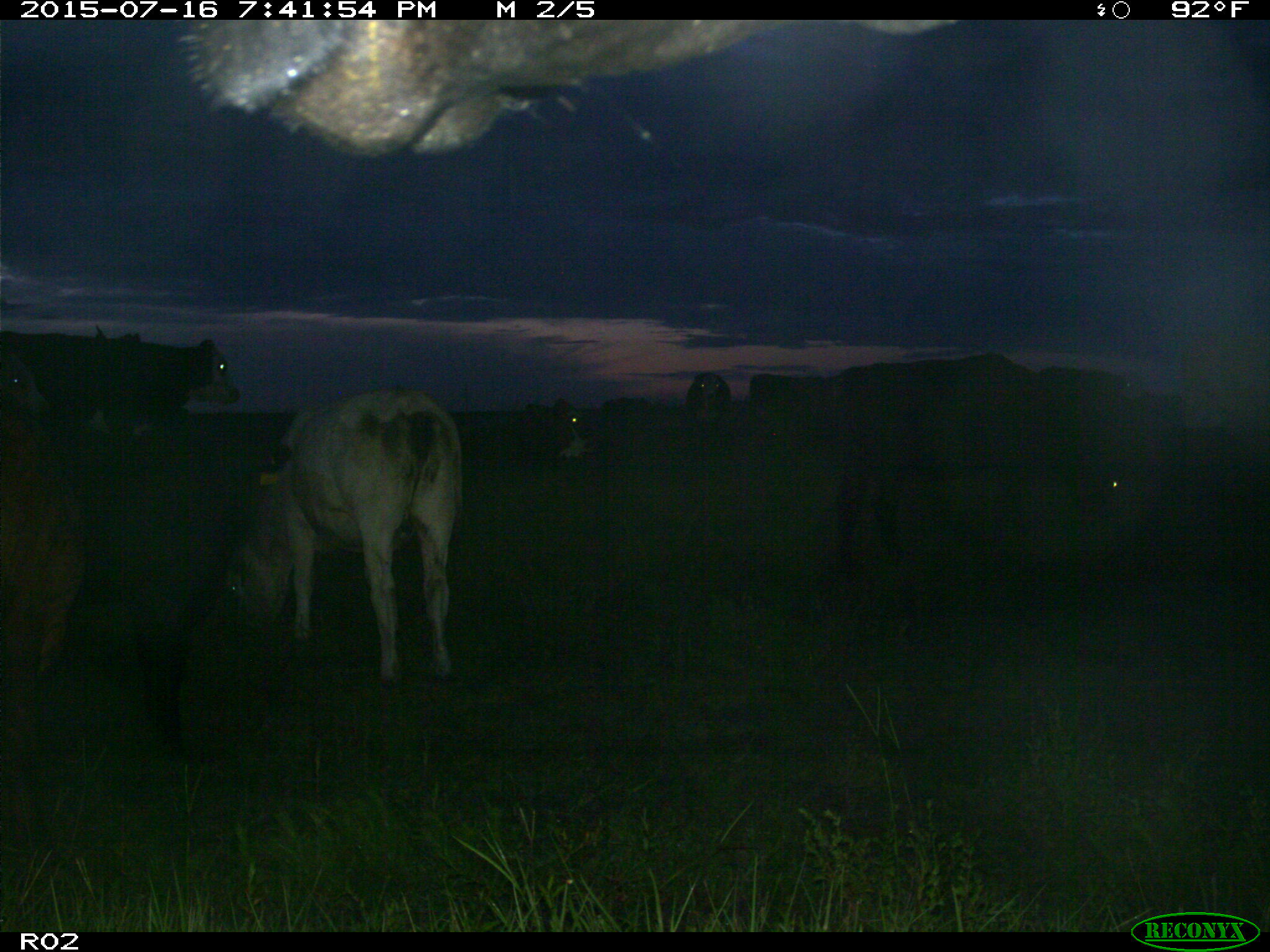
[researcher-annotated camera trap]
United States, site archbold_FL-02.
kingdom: Animalia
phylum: Chordata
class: Mammalia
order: Artiodactyla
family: Bovidae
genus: Bos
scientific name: Bos taurus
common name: domestic cow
Bos taurus (domestic cow).